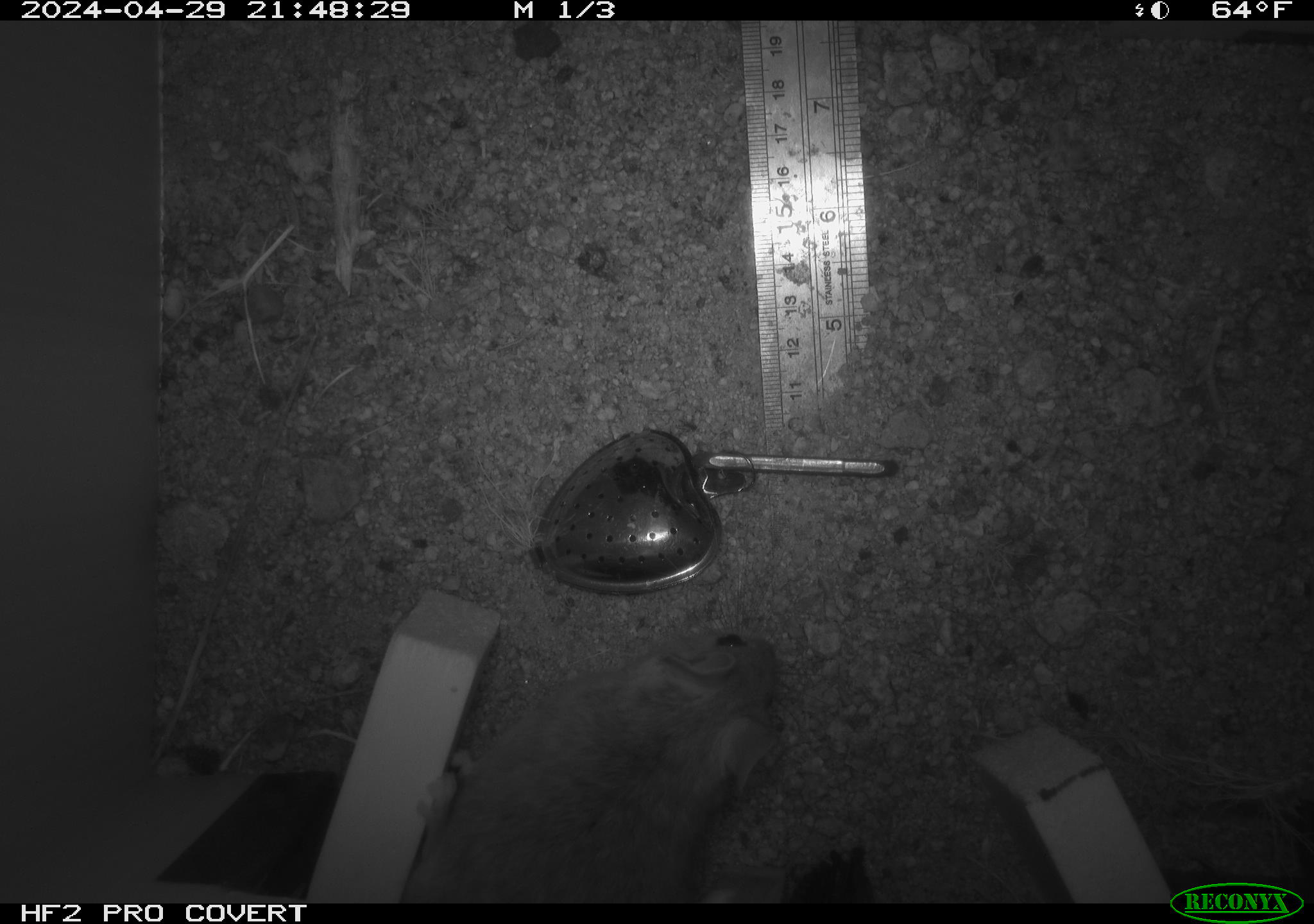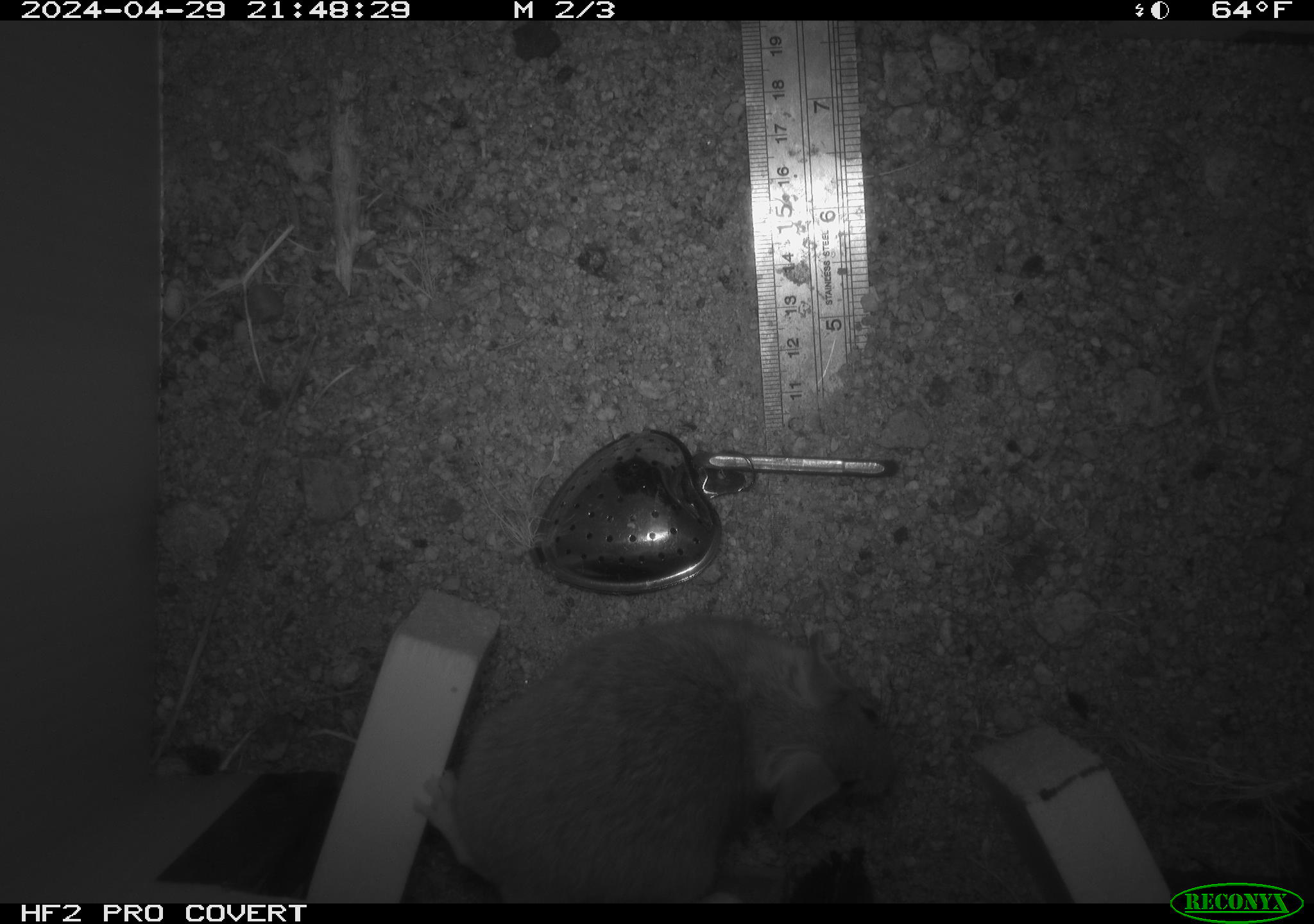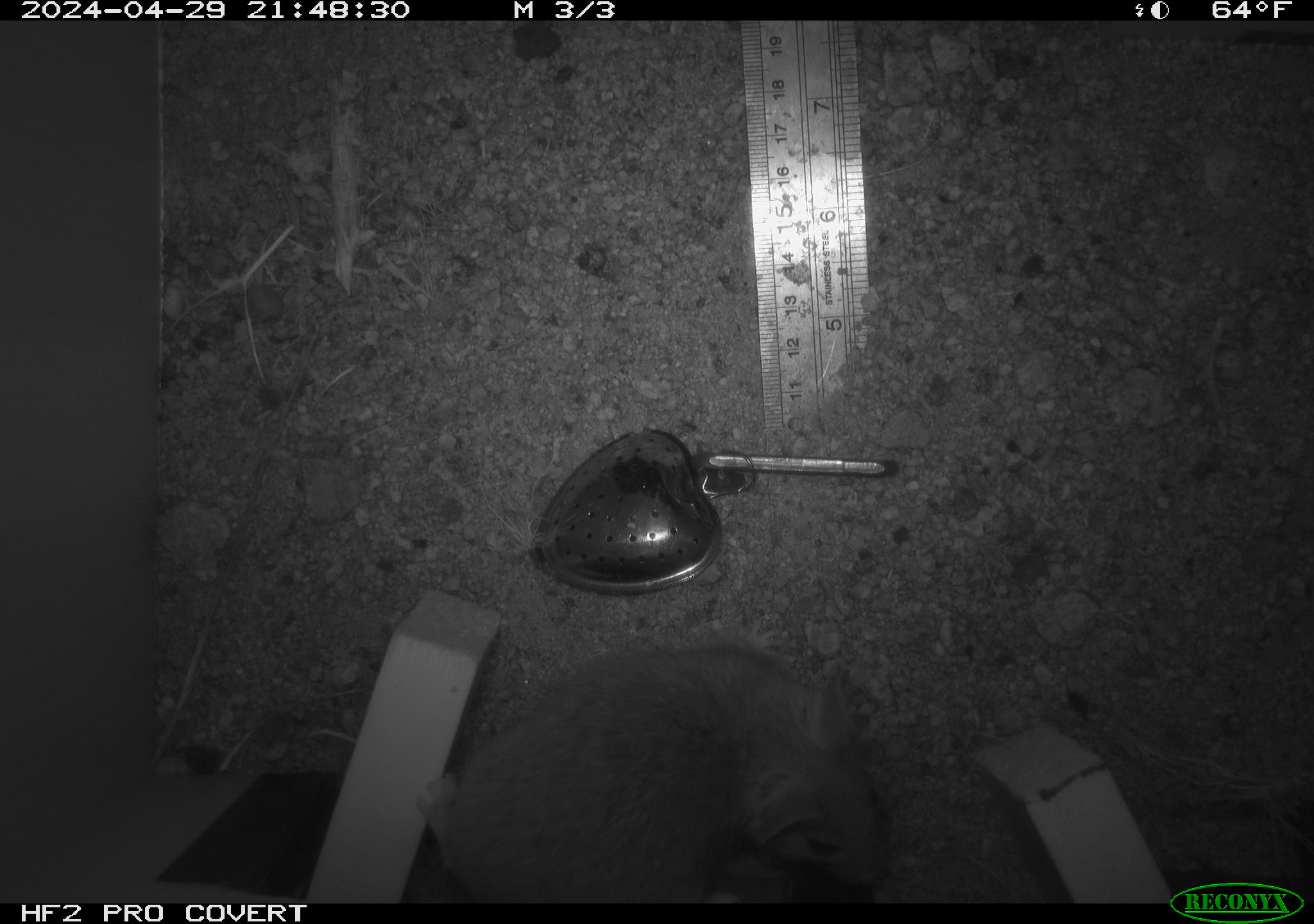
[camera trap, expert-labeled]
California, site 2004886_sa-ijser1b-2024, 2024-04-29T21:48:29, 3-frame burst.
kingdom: Animalia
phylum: Chordata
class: Mammalia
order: Rodentia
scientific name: Rodentia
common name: woodrat or rat or mouse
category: woodrat or rat or mouse species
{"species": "woodrat or rat or mouse species (woodrat or rat or mouse) (Rodentia)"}